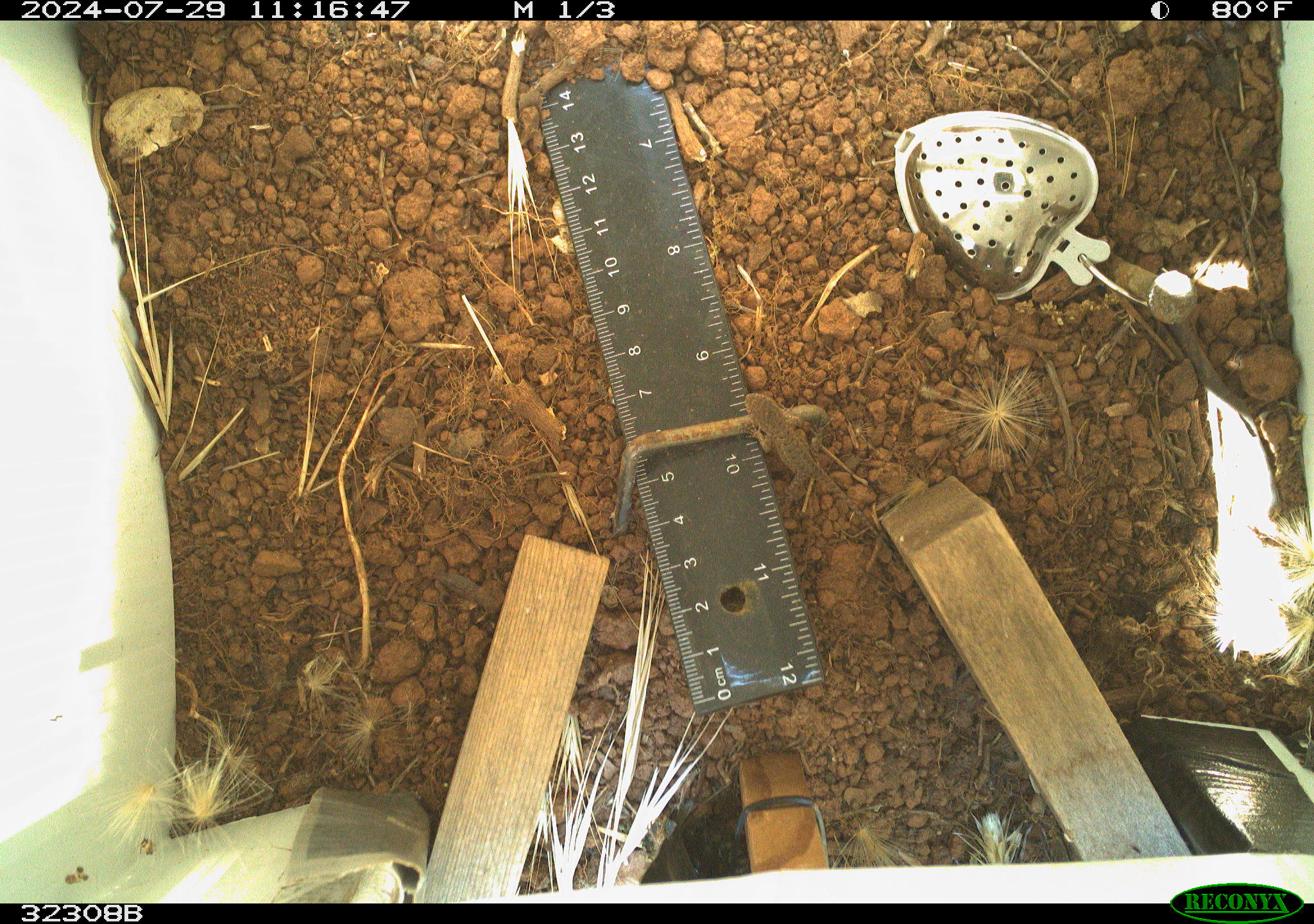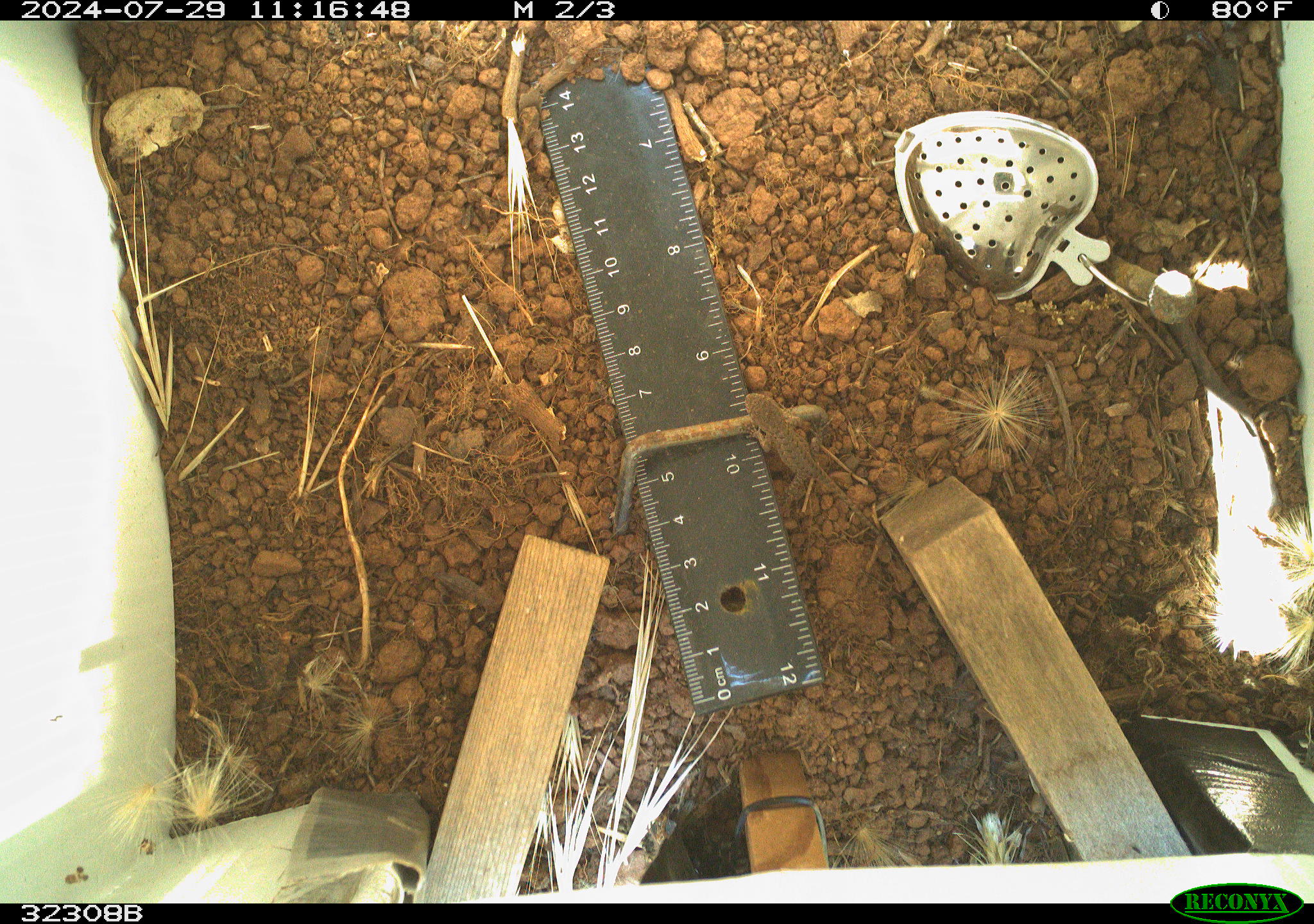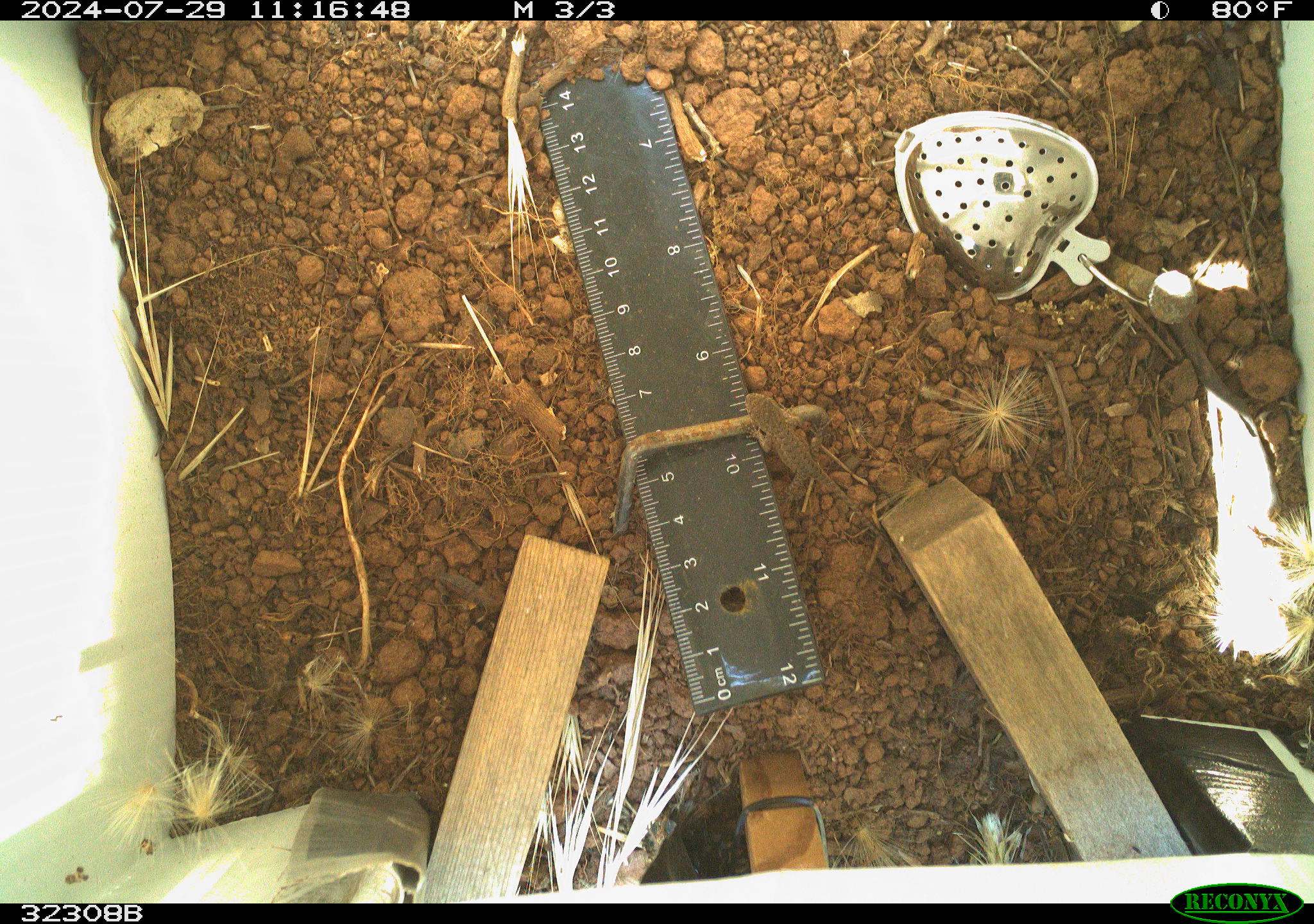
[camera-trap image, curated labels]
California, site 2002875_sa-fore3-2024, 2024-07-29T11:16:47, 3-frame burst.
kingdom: Animalia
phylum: Chordata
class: Reptilia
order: Squamata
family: Phrynosomatidae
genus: Sceloporus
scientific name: Sceloporus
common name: spiny lizards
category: sceloporus species